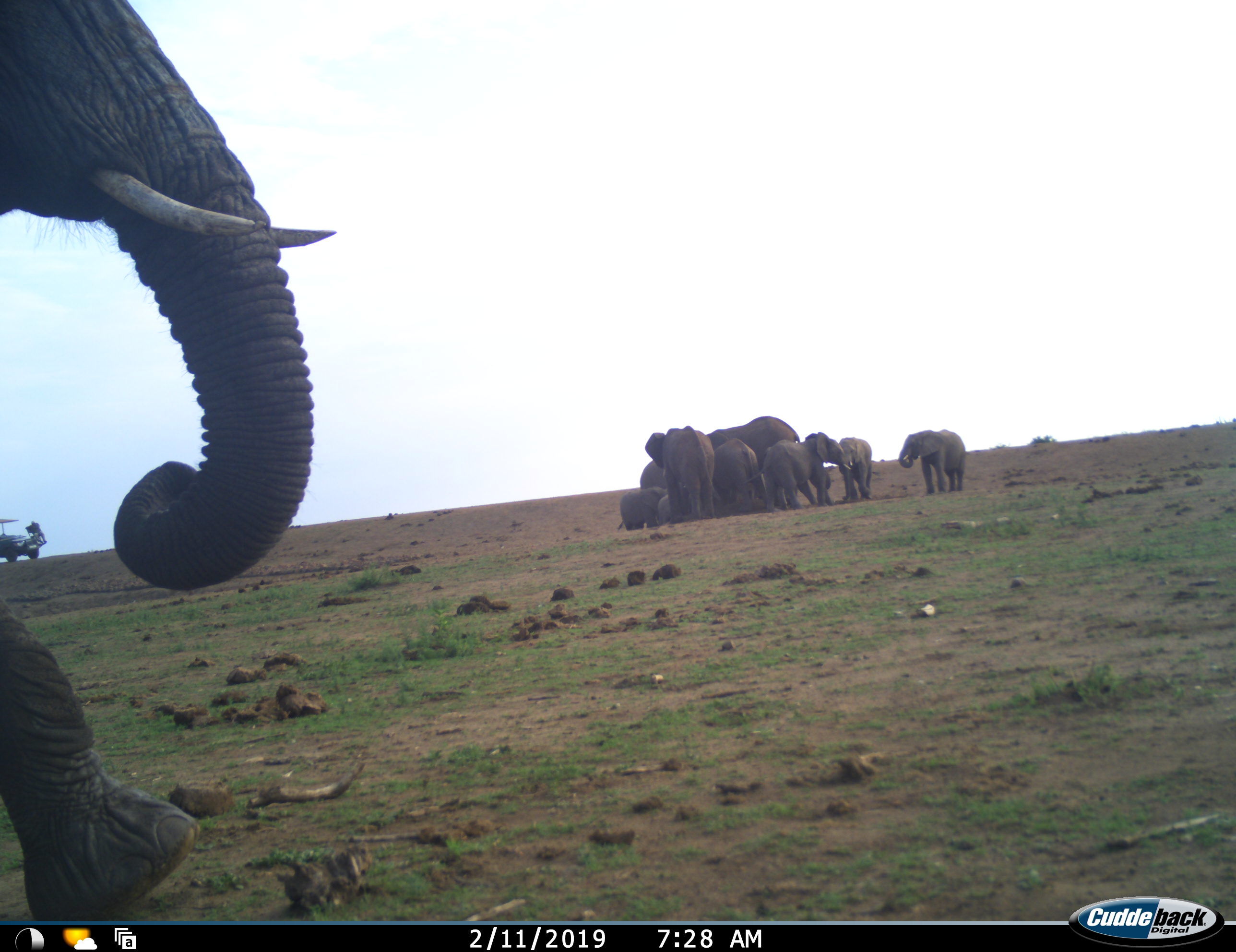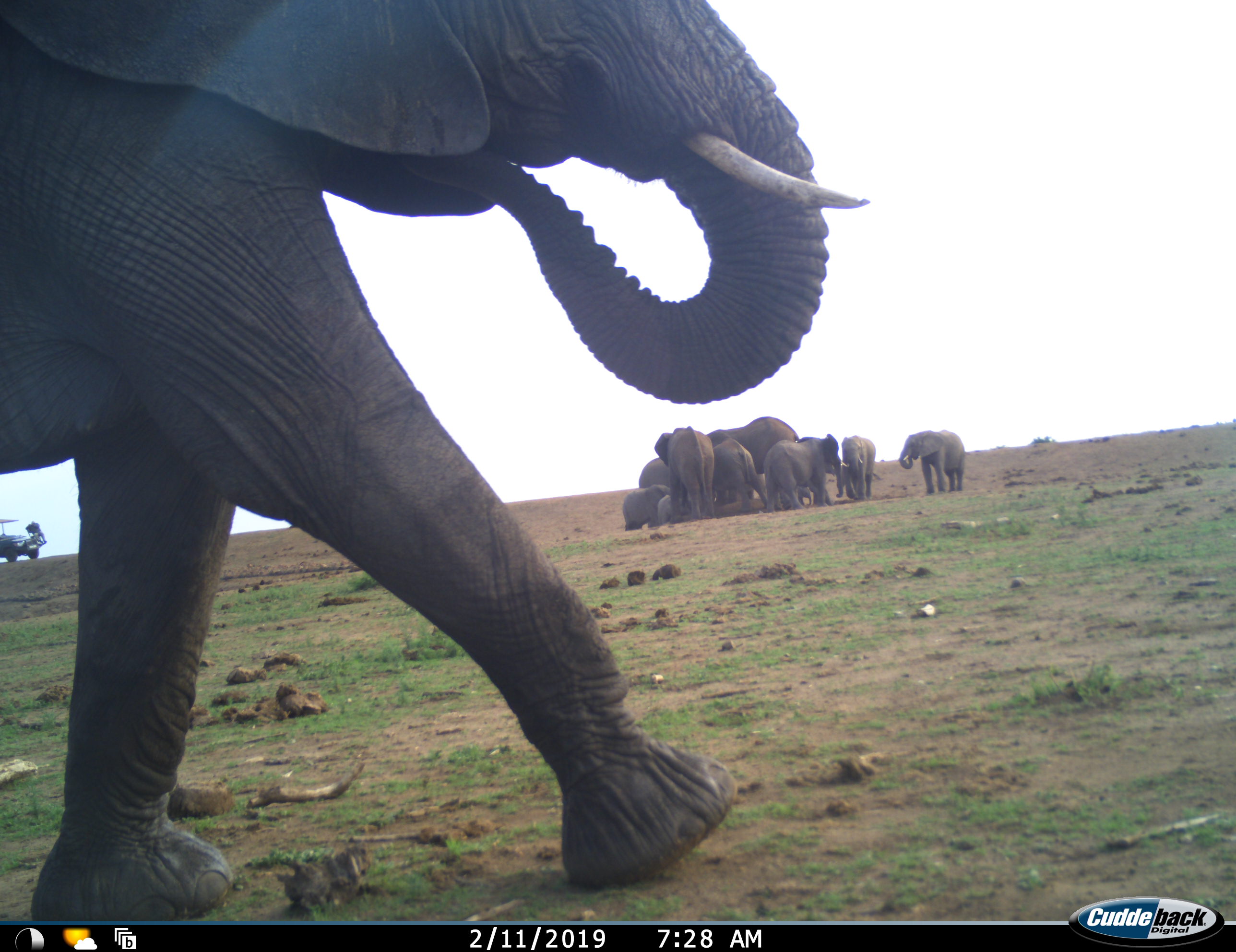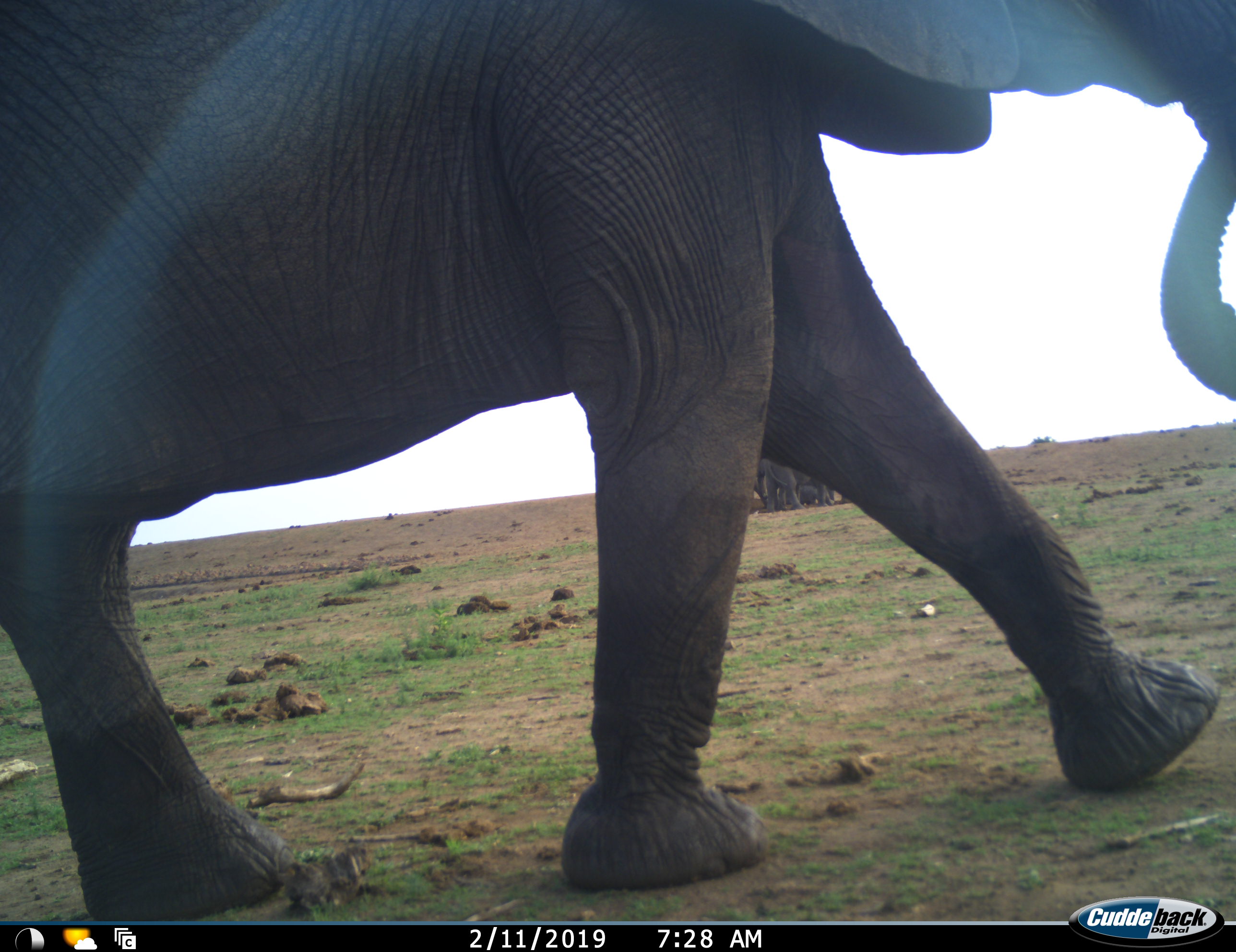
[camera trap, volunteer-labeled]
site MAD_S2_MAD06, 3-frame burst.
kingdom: Animalia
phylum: Chordata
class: Mammalia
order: Proboscidea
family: Elephantidae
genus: Loxodonta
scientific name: Loxodonta africana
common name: african bush elephant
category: elephant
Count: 11-50.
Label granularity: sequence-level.